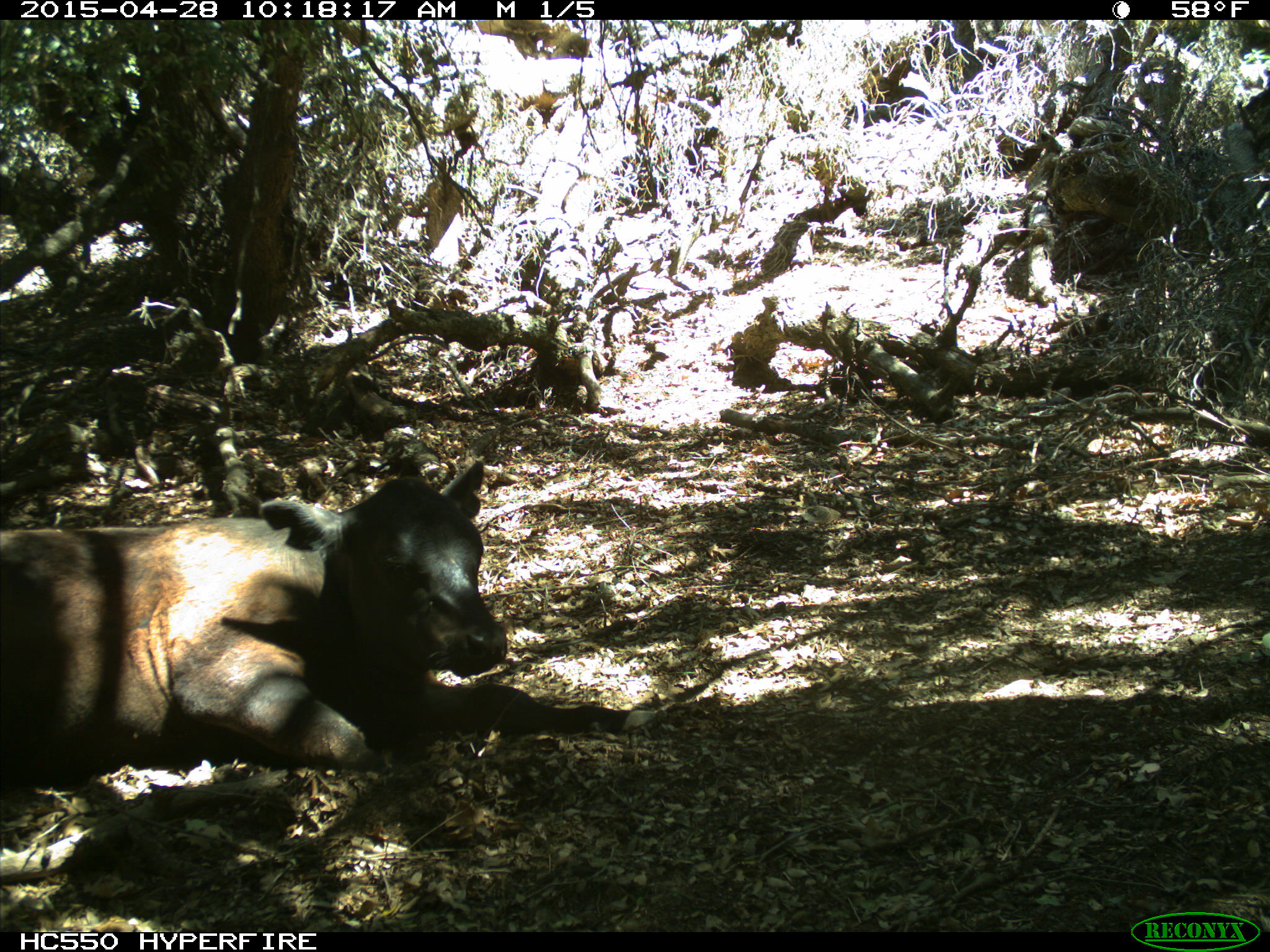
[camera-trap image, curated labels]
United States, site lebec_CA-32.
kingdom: Animalia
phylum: Chordata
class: Mammalia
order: Artiodactyla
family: Bovidae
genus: Bos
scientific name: Bos taurus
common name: domestic cow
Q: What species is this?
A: Bos taurus (domestic cow).